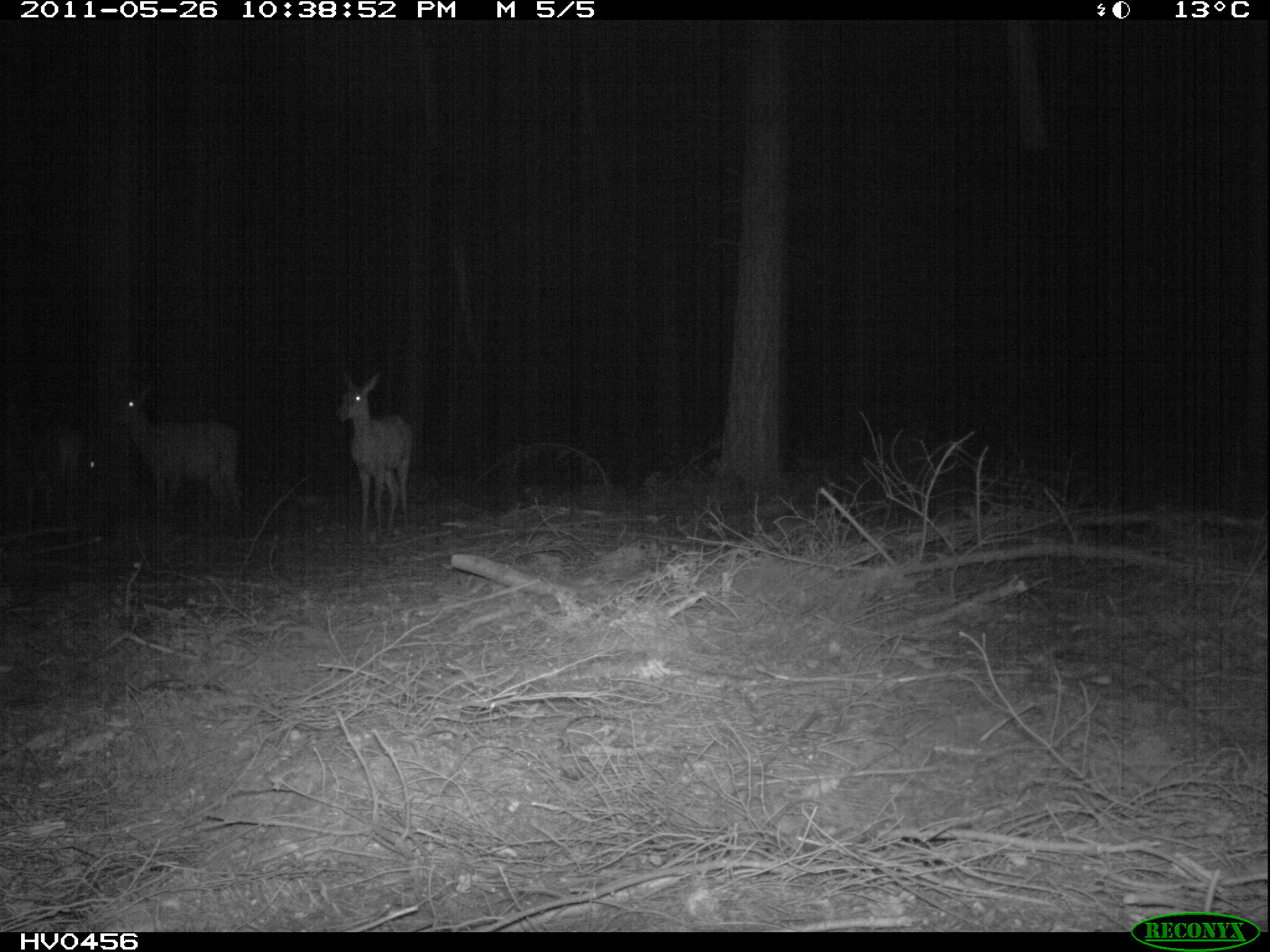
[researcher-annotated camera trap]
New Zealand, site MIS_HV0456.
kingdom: Animalia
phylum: Chordata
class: Mammalia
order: Artiodactyla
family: Cervidae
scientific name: Cervidae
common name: deer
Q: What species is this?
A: Deer (Cervidae).